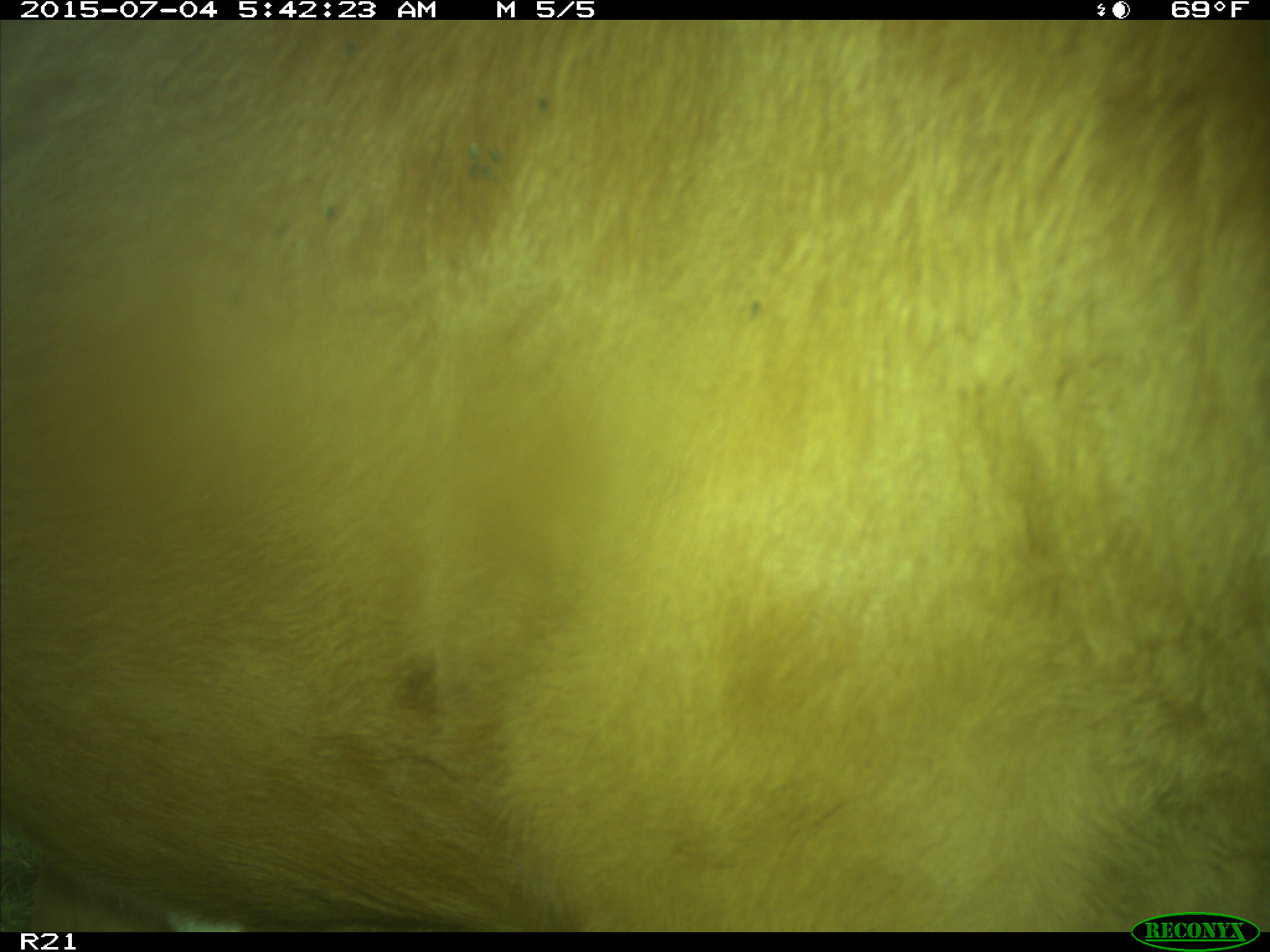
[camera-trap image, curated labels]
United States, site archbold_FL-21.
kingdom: Animalia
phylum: Chordata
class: Mammalia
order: Artiodactyla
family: Bovidae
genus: Bos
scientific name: Bos taurus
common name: domestic cow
Bos taurus (domestic cow).